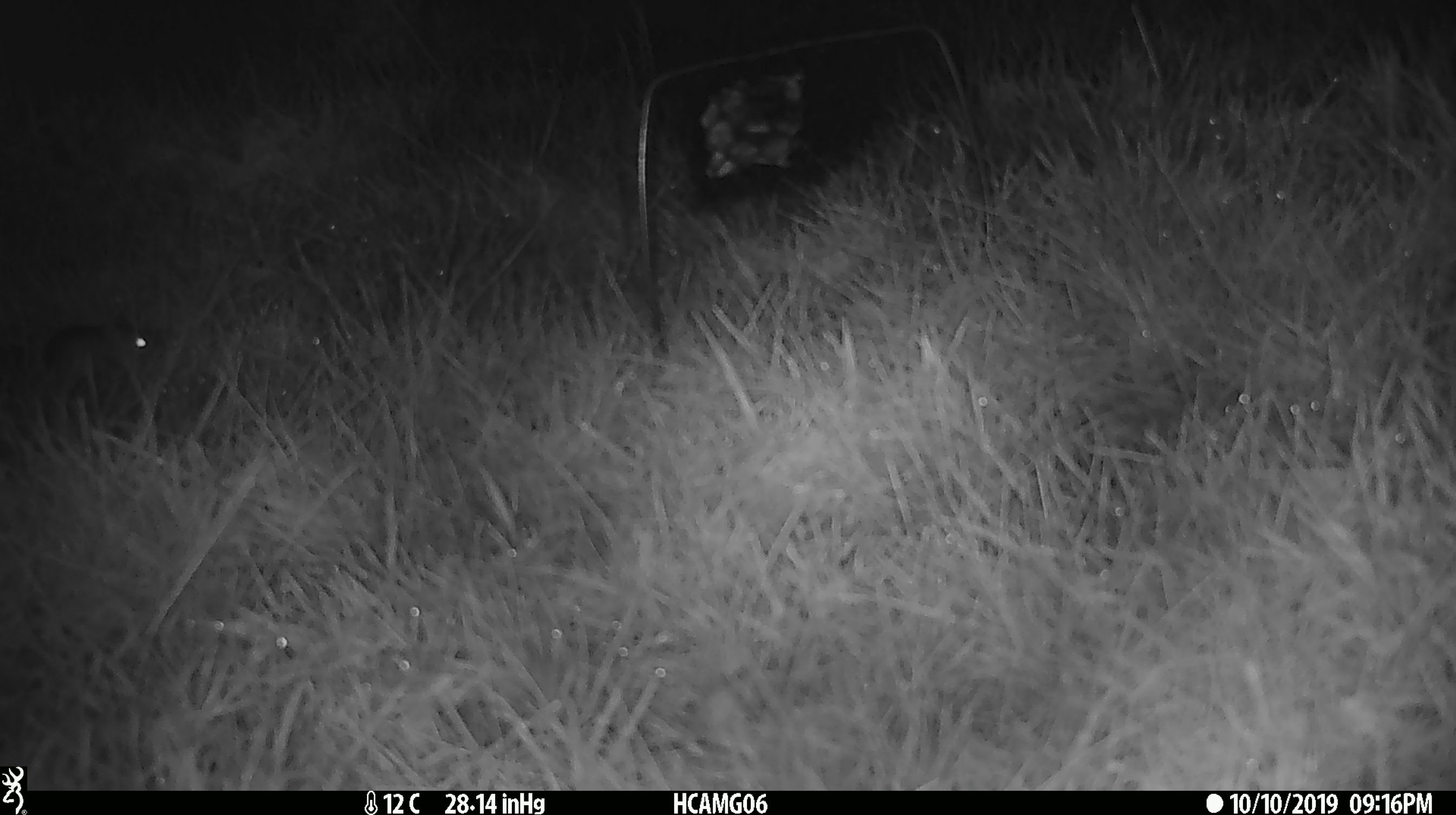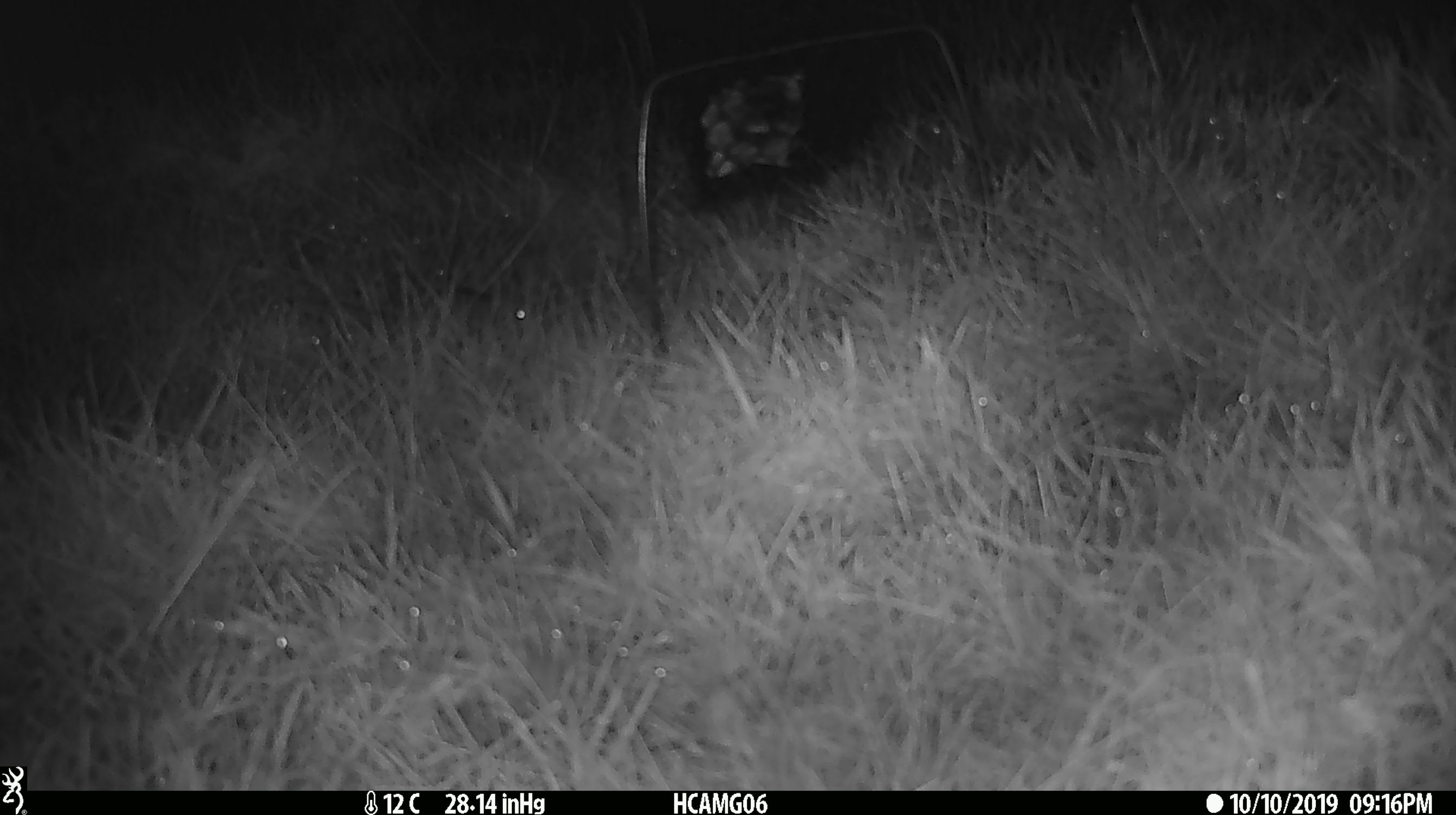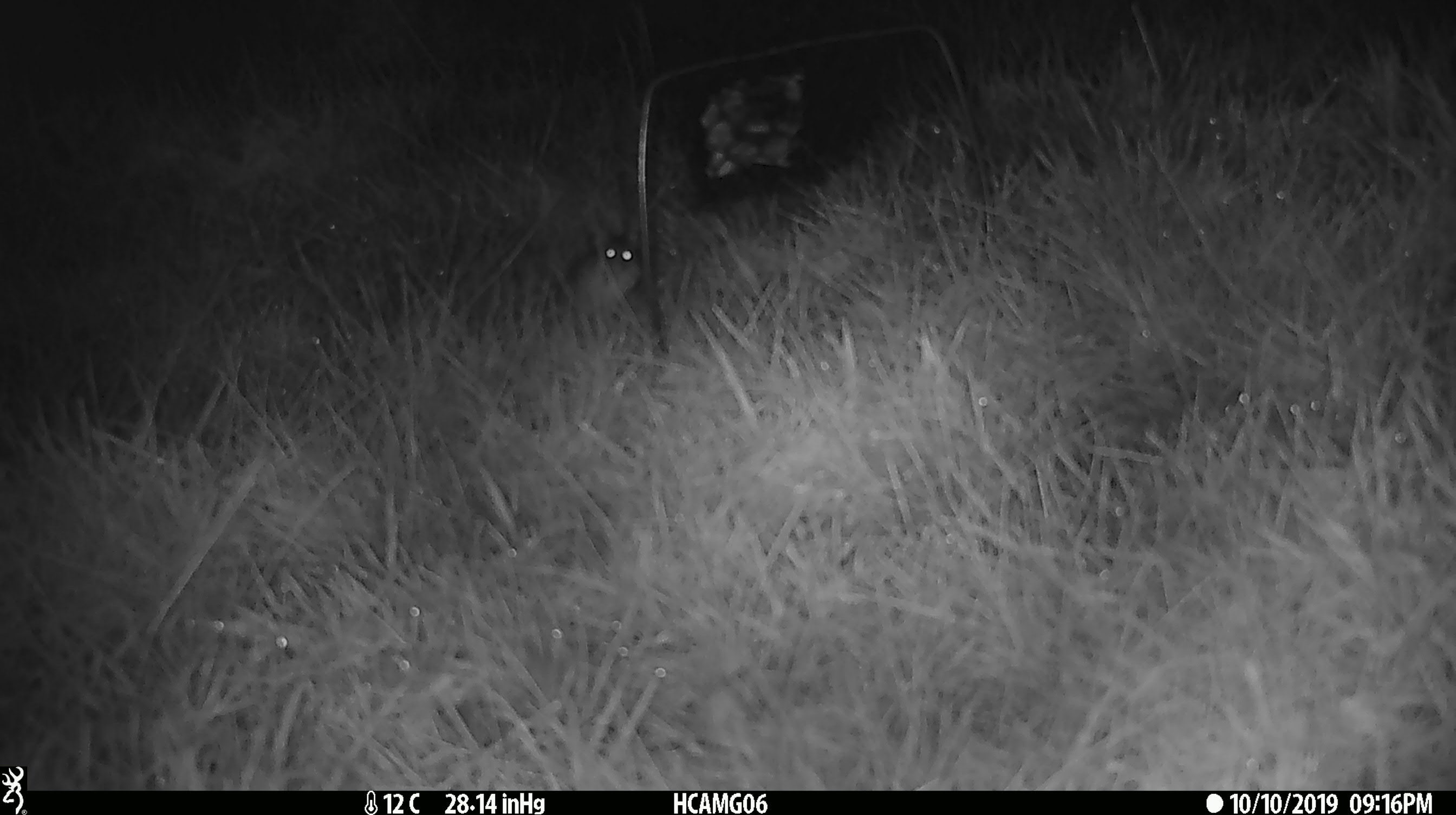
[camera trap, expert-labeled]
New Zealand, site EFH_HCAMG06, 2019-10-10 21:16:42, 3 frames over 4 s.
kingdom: Animalia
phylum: Chordata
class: Mammalia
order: Rodentia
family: Muridae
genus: Mus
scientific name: Mus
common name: mouse